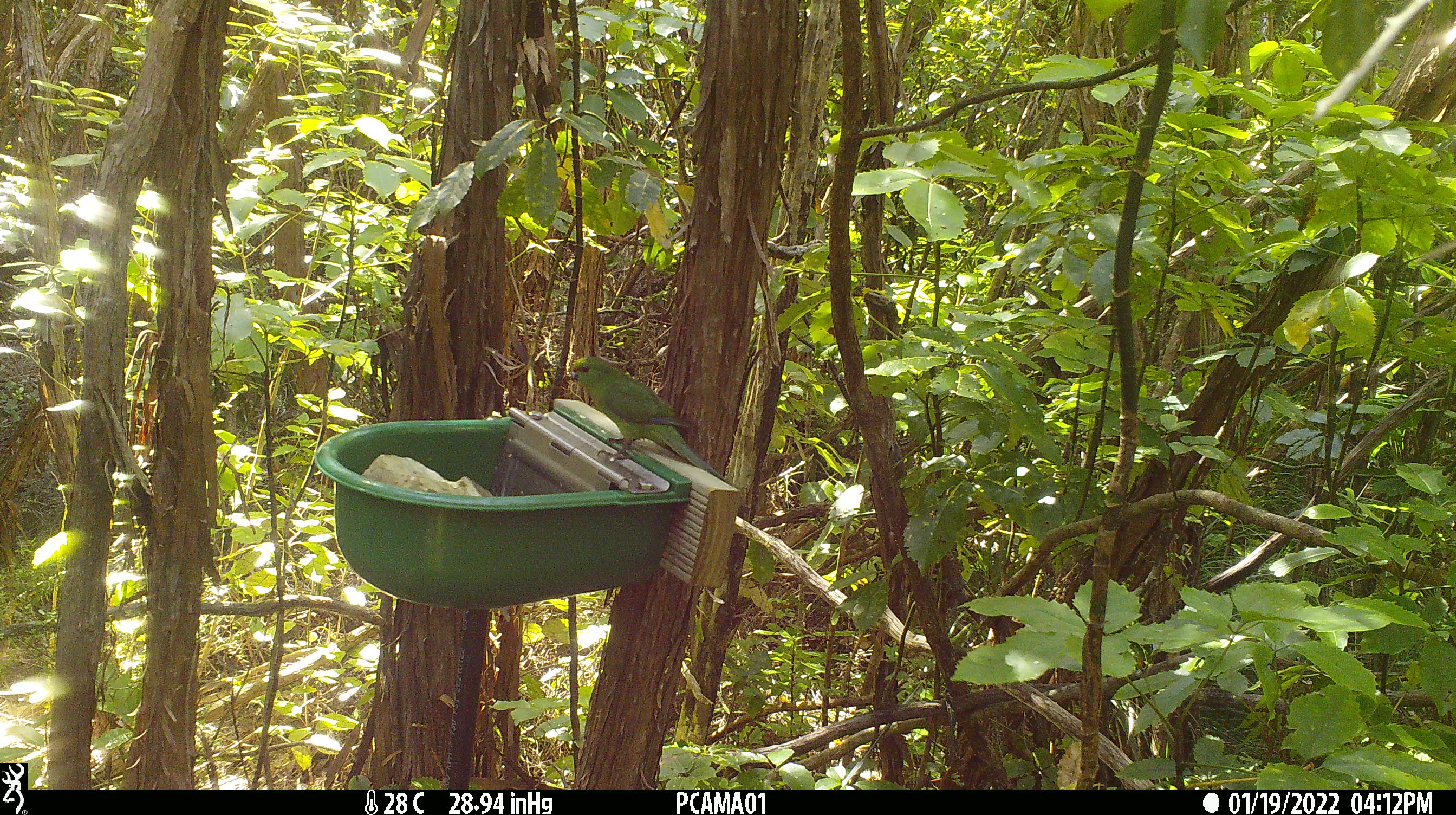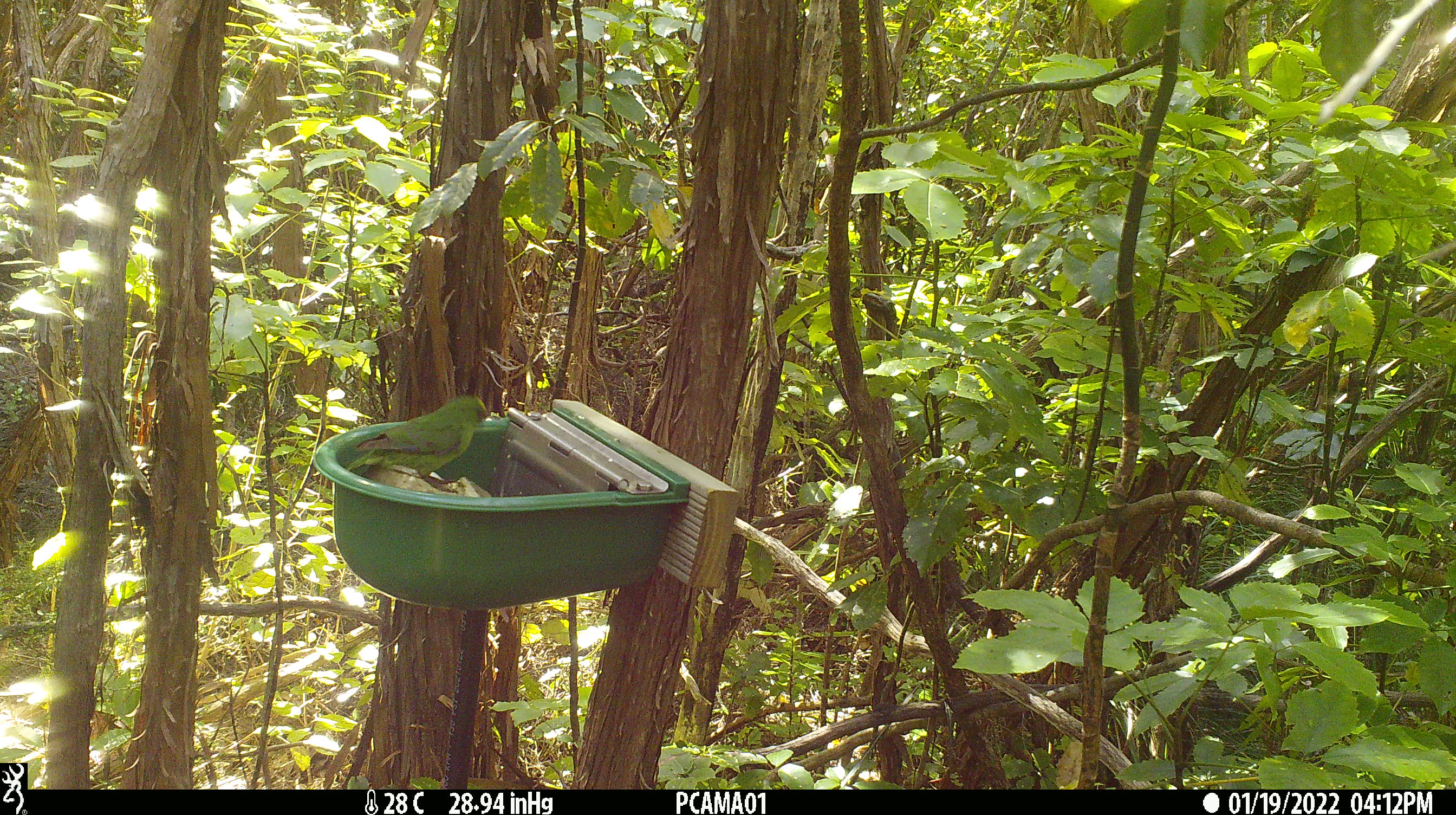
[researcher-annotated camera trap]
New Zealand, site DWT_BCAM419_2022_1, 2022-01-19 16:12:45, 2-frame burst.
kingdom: Animalia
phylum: Chordata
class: Aves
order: Psittaciformes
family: Psittaculidae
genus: Cyanoramphus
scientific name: Cyanoramphus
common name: parakeet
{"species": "parakeet (Cyanoramphus)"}